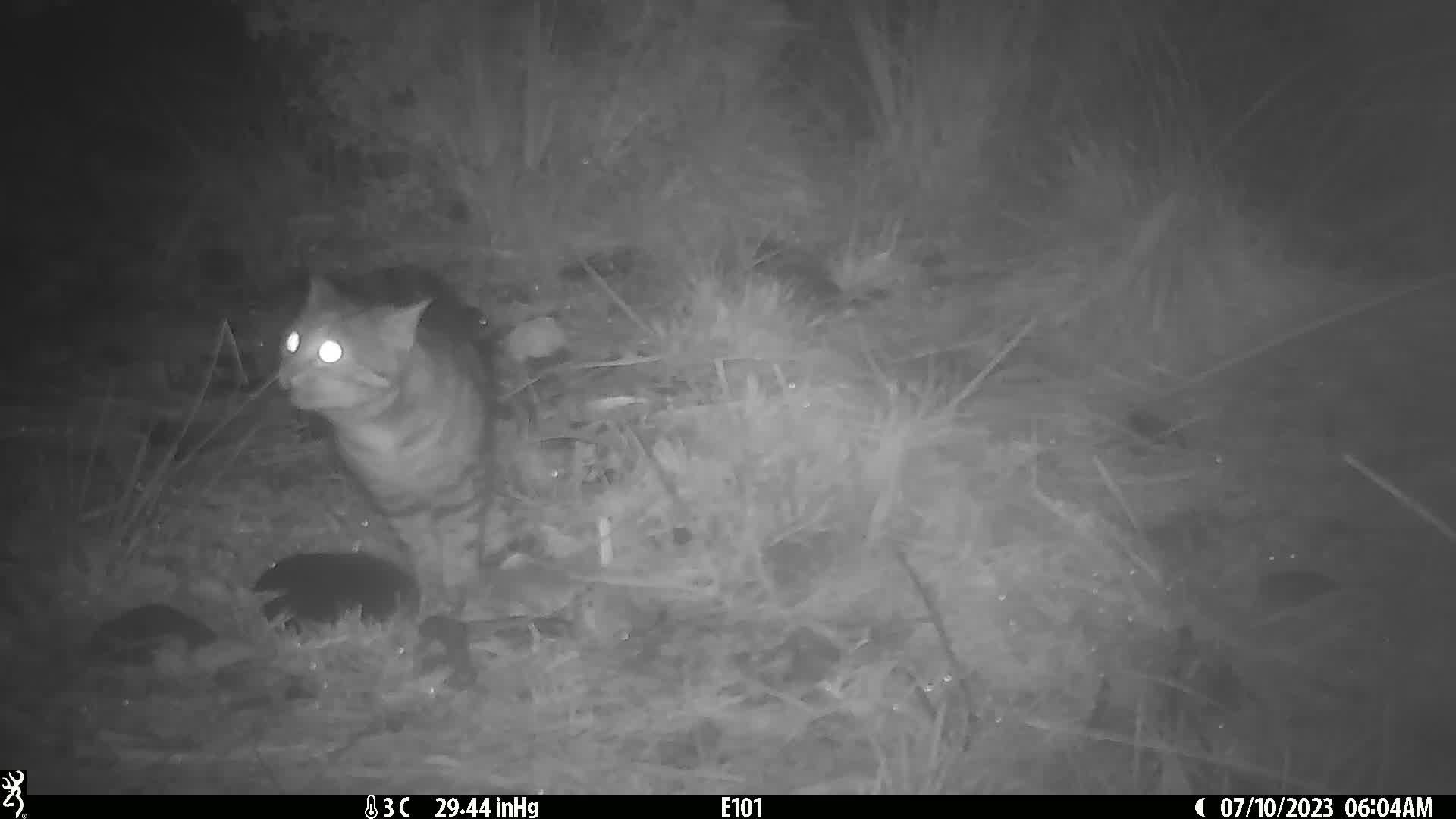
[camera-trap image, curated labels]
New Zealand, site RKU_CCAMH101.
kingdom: Animalia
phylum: Chordata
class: Mammalia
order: Carnivora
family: Felidae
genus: Felis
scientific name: Felis catus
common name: domestic cat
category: cat